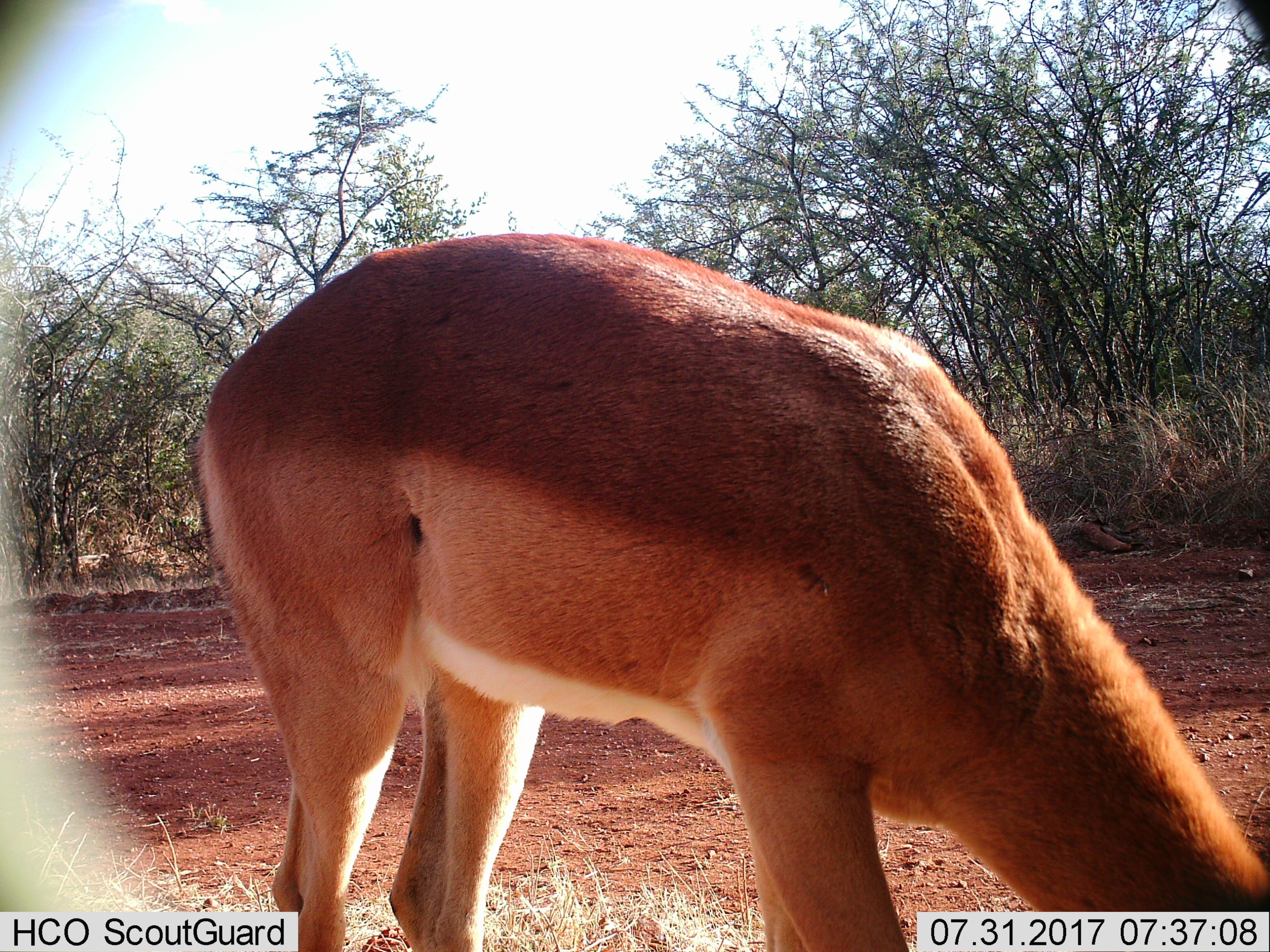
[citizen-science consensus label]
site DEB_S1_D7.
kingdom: Animalia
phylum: Chordata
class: Mammalia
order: Artiodactyla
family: Bovidae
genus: Aepyceros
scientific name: Aepyceros melampus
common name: impala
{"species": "impala (Aepyceros melampus)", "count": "1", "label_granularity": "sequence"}